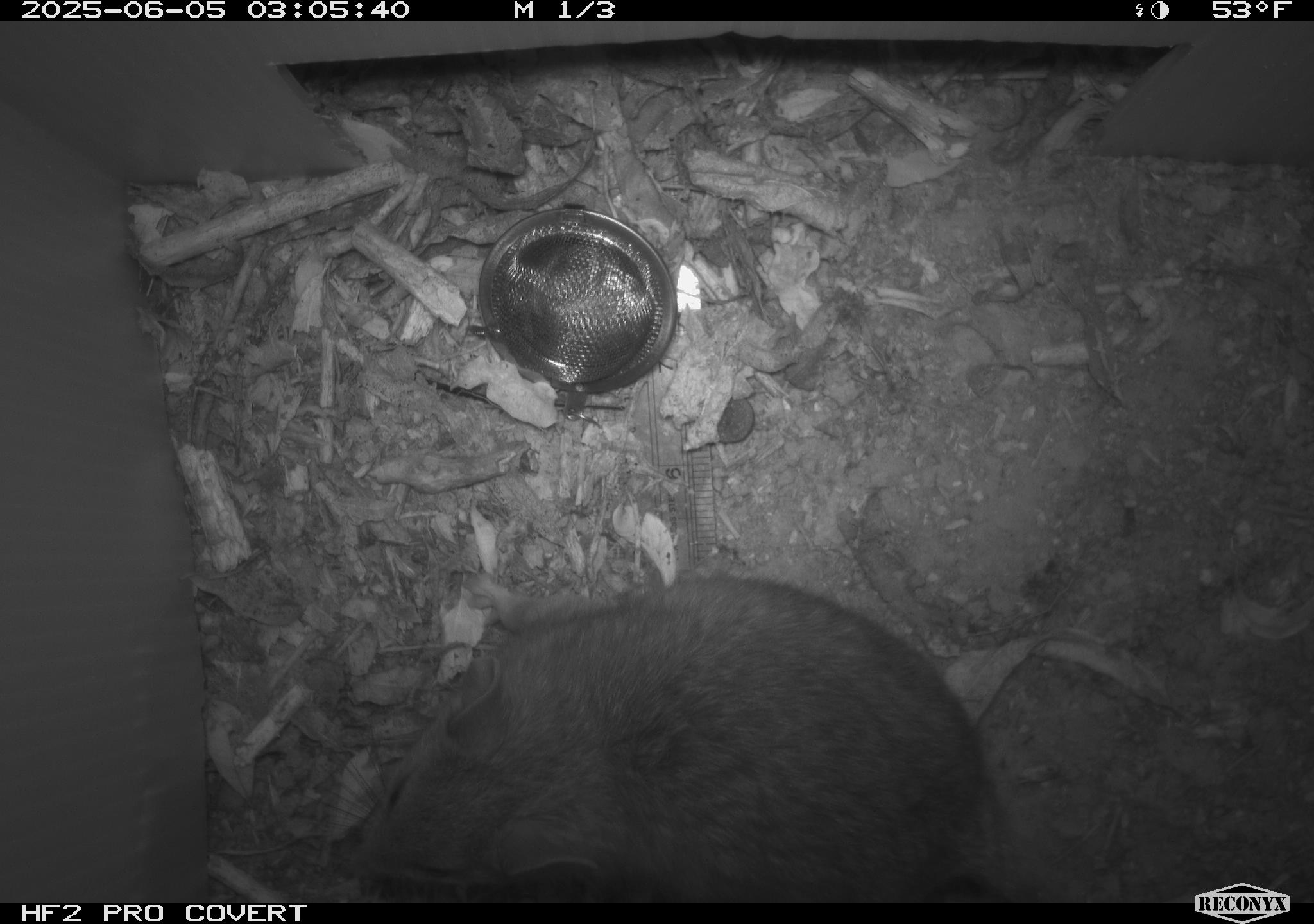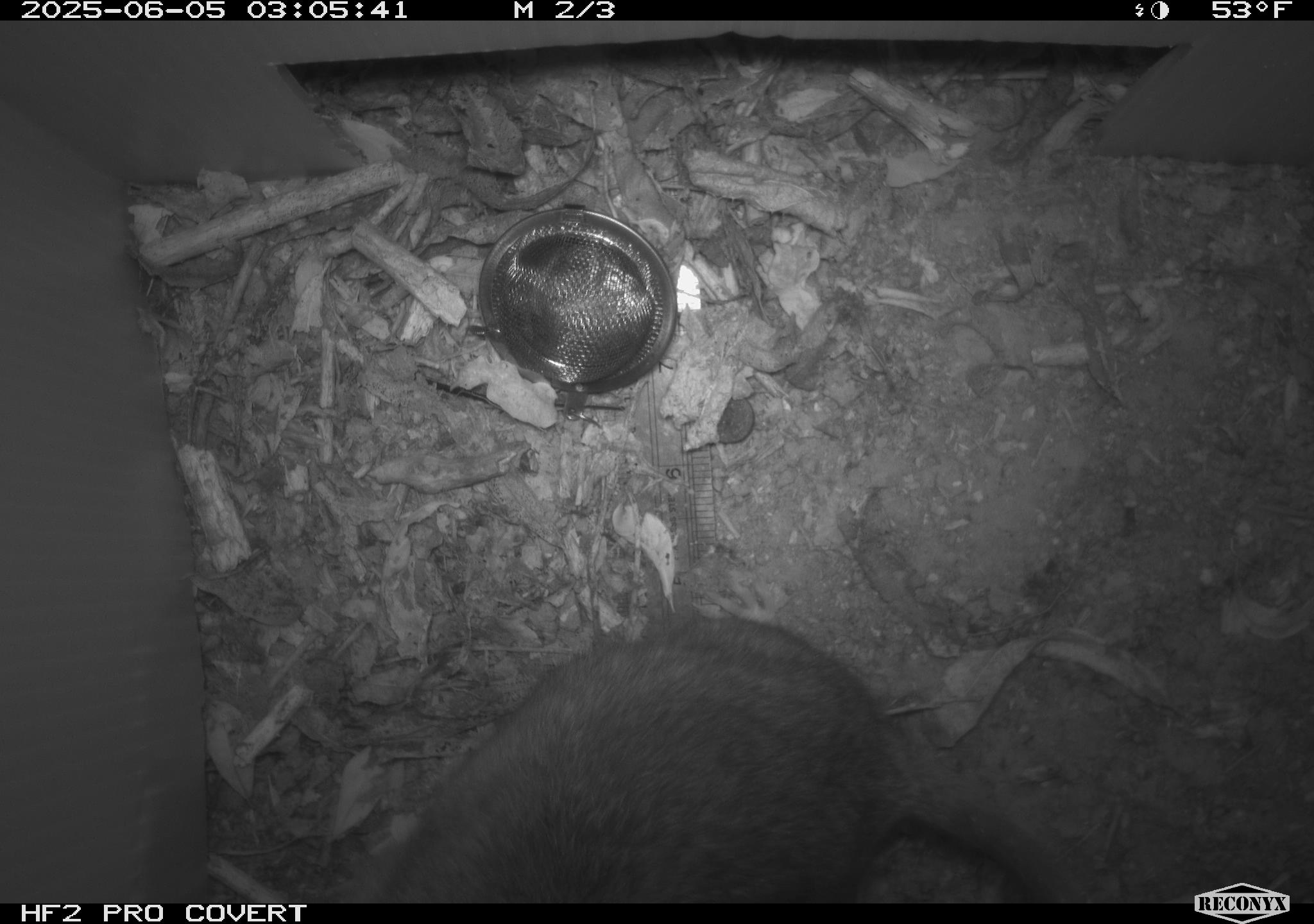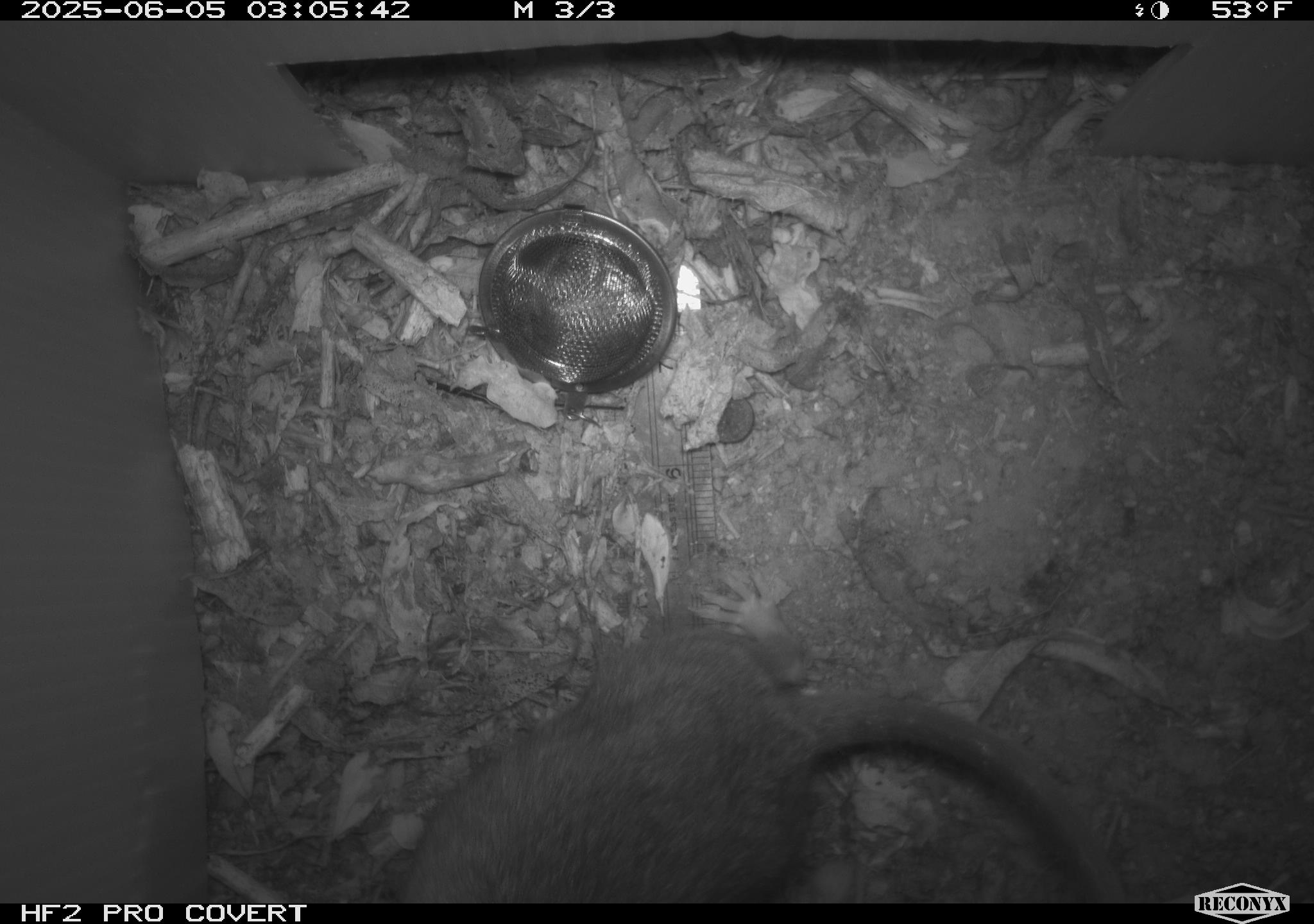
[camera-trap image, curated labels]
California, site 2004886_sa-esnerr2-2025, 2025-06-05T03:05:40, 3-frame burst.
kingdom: Animalia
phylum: Chordata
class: Mammalia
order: Rodentia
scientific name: Rodentia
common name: rodent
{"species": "rodent (Rodentia)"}